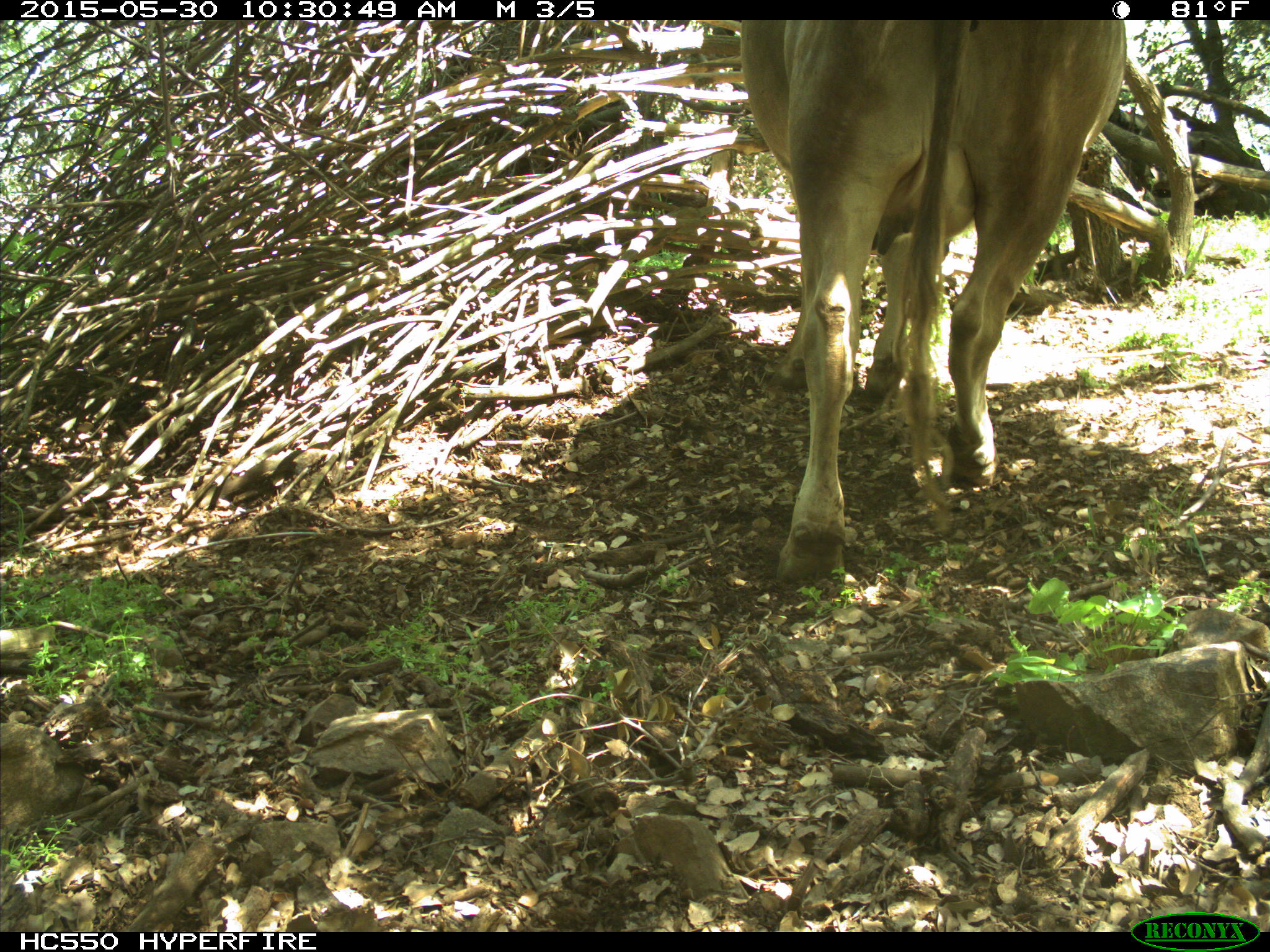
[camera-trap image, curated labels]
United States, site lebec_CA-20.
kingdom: Animalia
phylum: Chordata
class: Mammalia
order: Artiodactyla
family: Bovidae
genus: Bos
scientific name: Bos taurus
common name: domestic cow